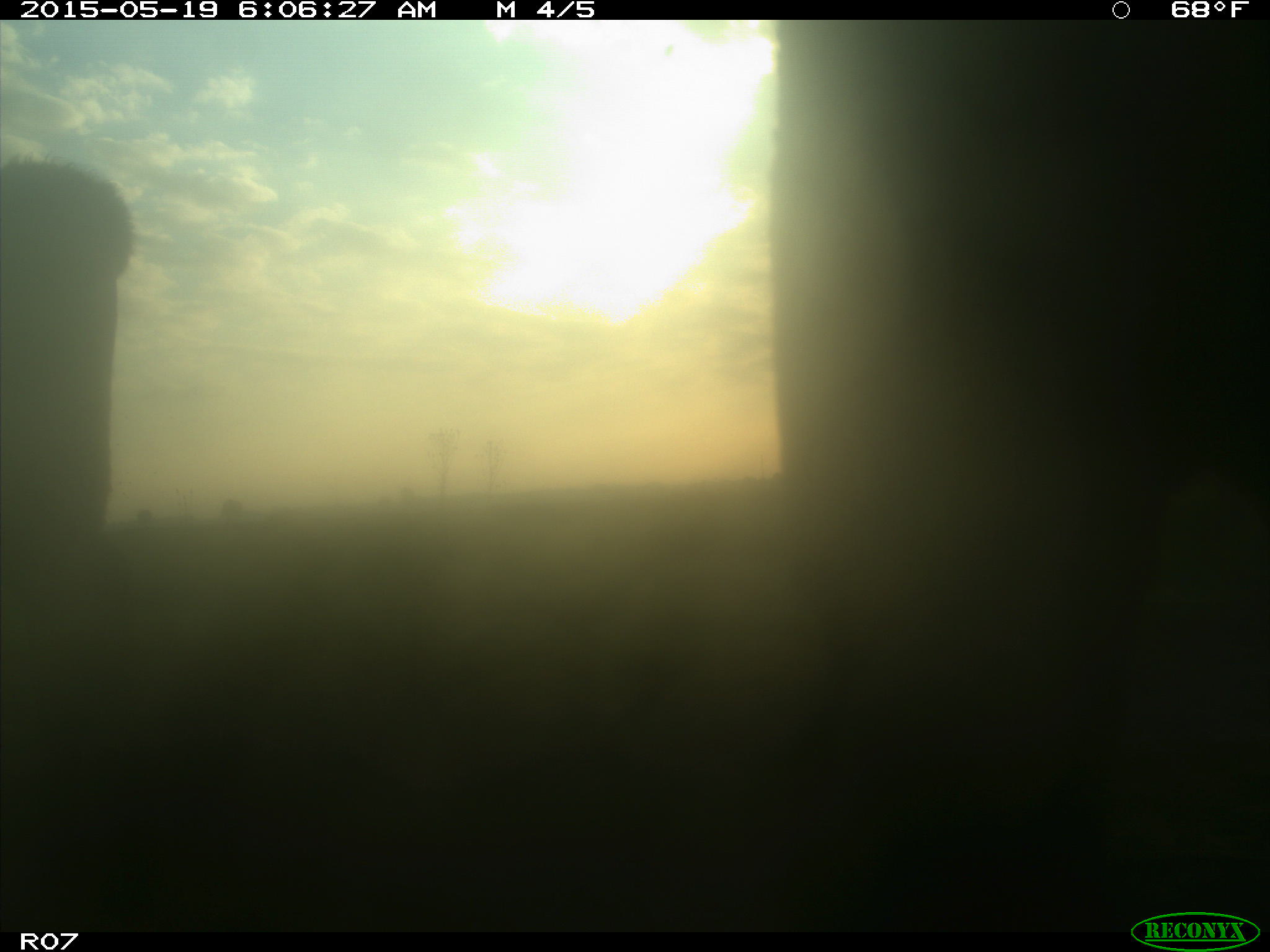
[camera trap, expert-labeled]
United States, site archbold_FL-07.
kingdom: Animalia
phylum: Chordata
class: Mammalia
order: Artiodactyla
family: Bovidae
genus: Bos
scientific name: Bos taurus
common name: domestic cow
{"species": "Bos taurus (domestic cow)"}